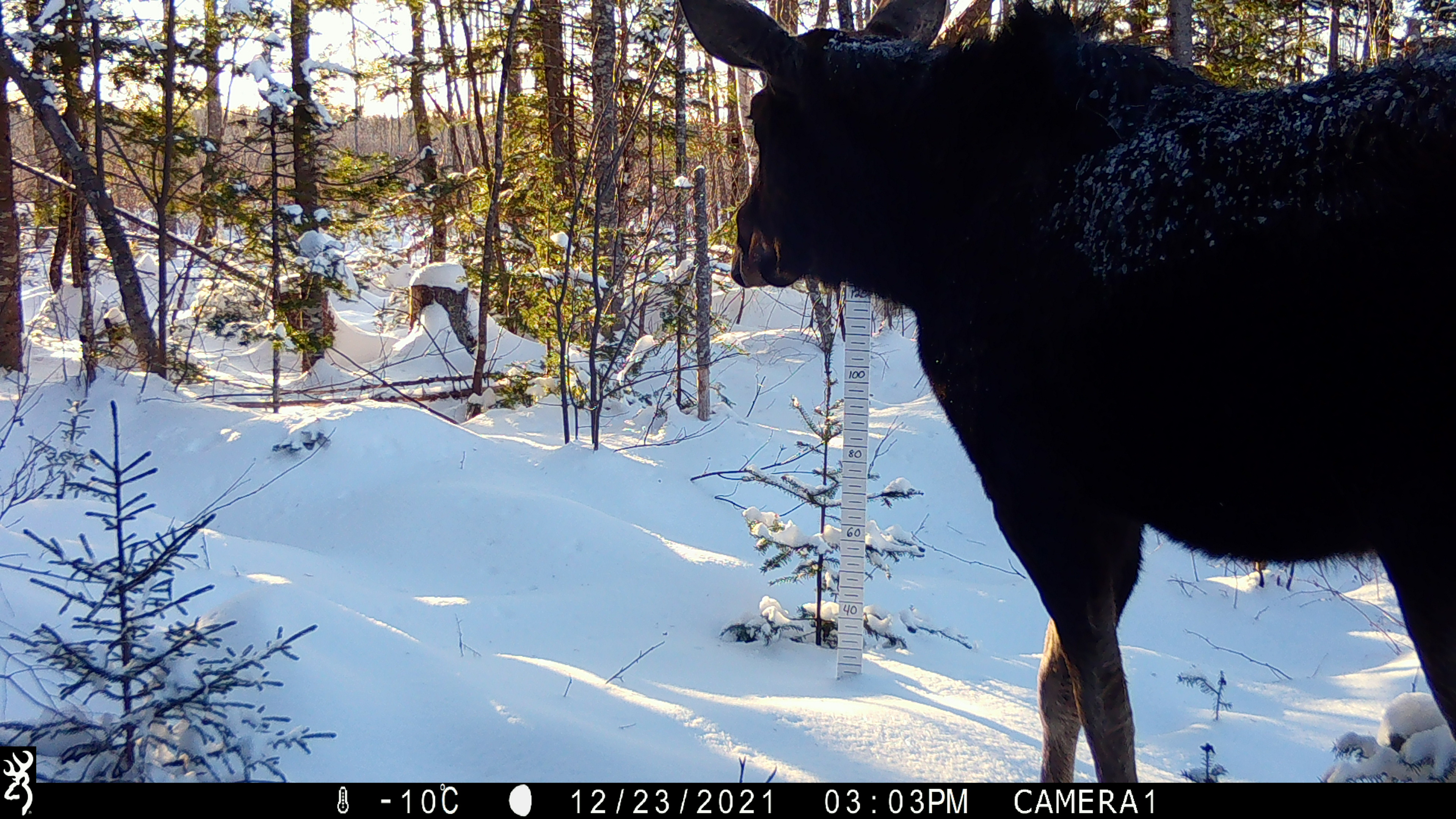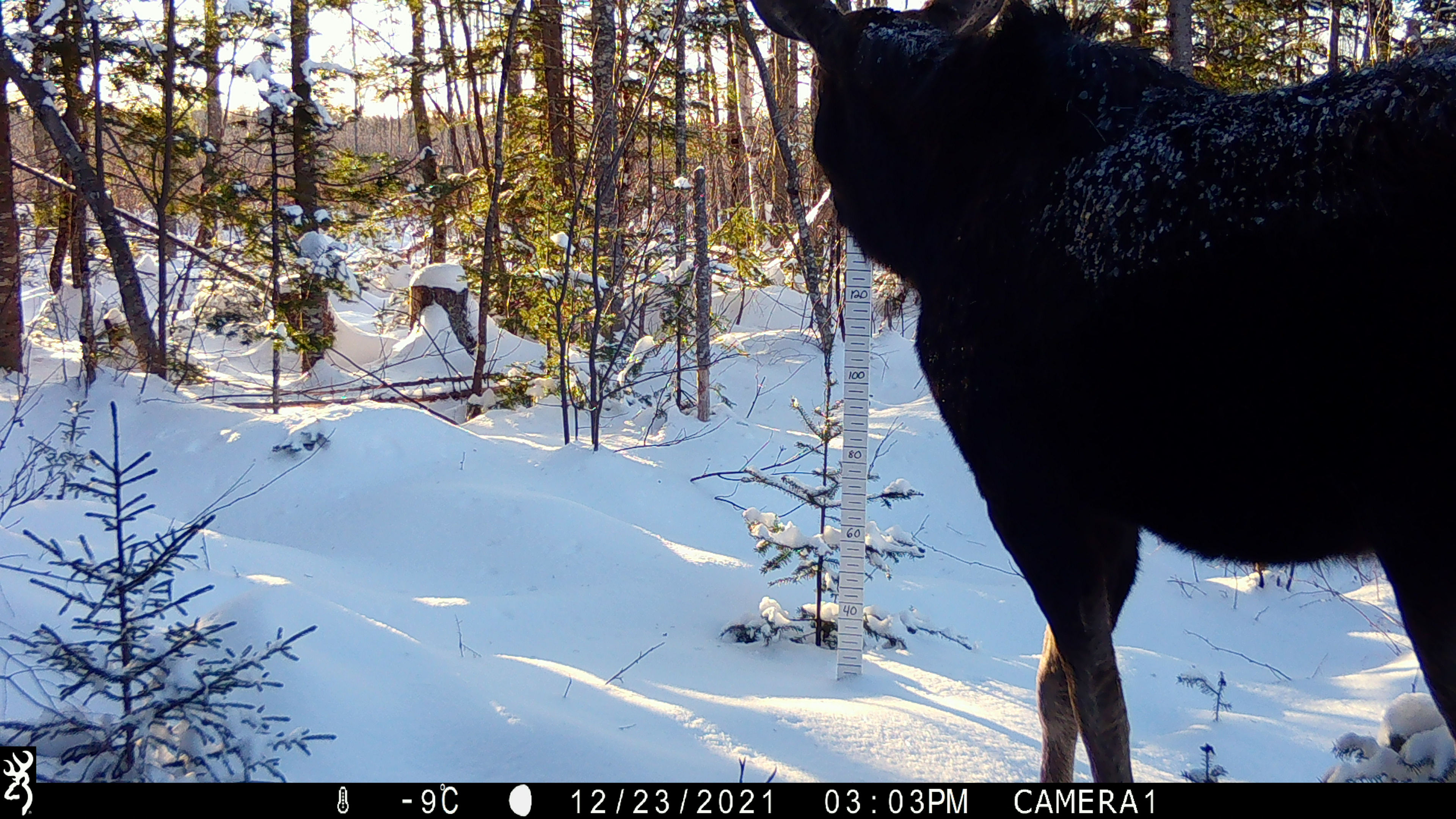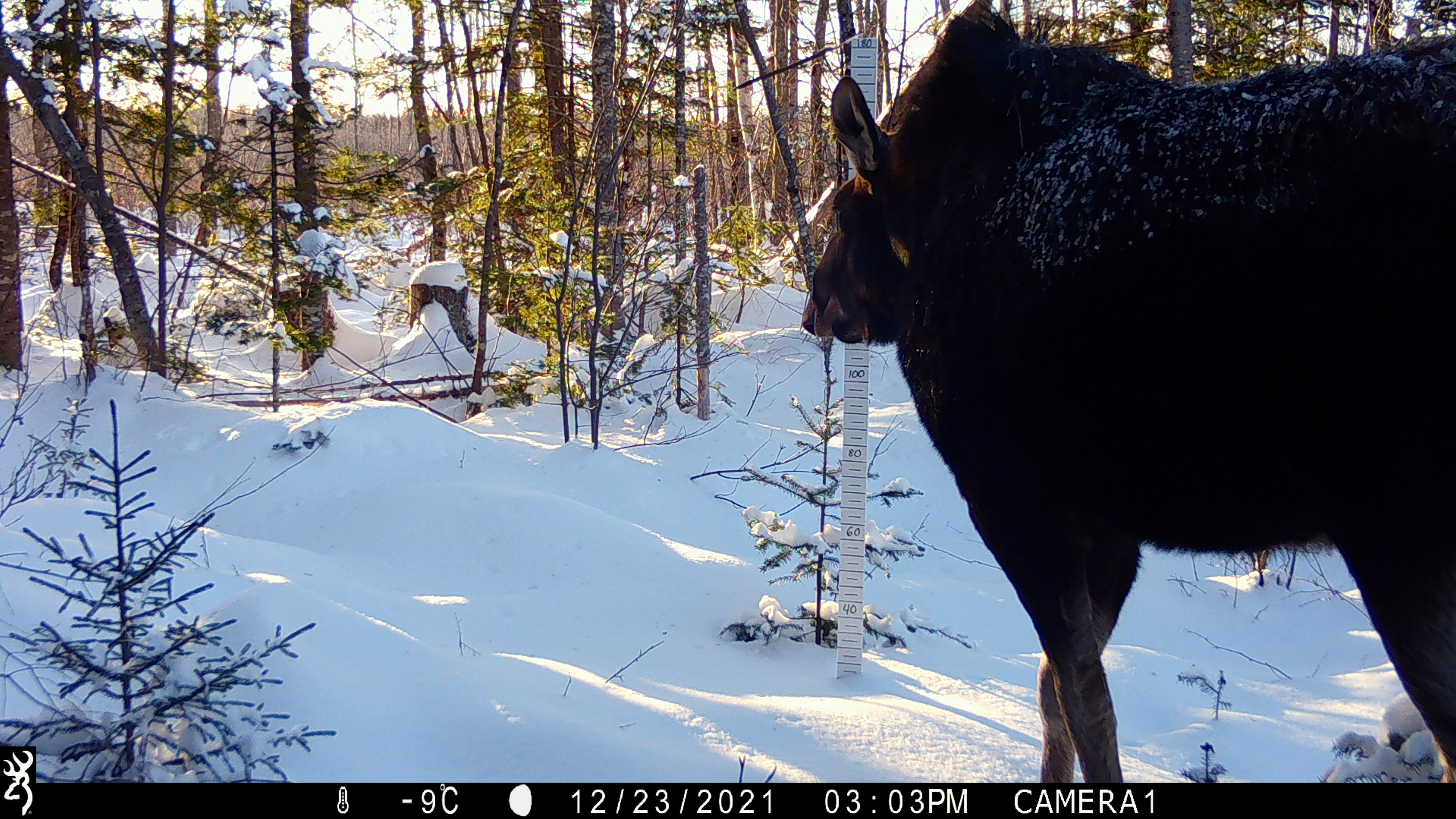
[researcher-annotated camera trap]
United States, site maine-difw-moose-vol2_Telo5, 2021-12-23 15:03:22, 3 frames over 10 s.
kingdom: Animalia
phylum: Chordata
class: Mammalia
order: Artiodactyla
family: Cervidae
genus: Alces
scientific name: Alces alces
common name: moose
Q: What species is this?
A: Moose (Alces alces).